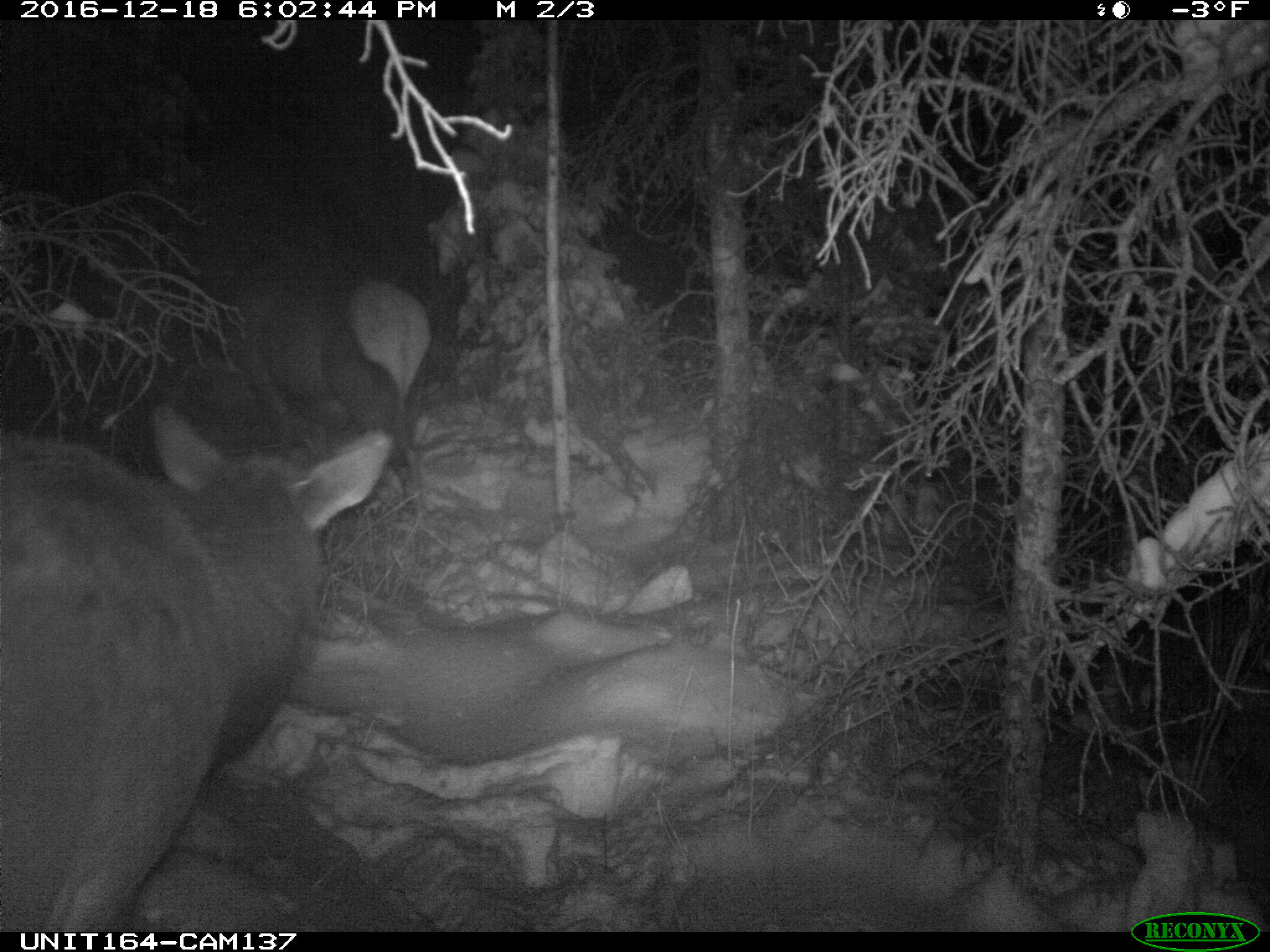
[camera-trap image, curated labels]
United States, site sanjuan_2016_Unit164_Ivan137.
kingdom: Animalia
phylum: Chordata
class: Mammalia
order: Artiodactyla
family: Cervidae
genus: Cervus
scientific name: Cervus elaphus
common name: red deer